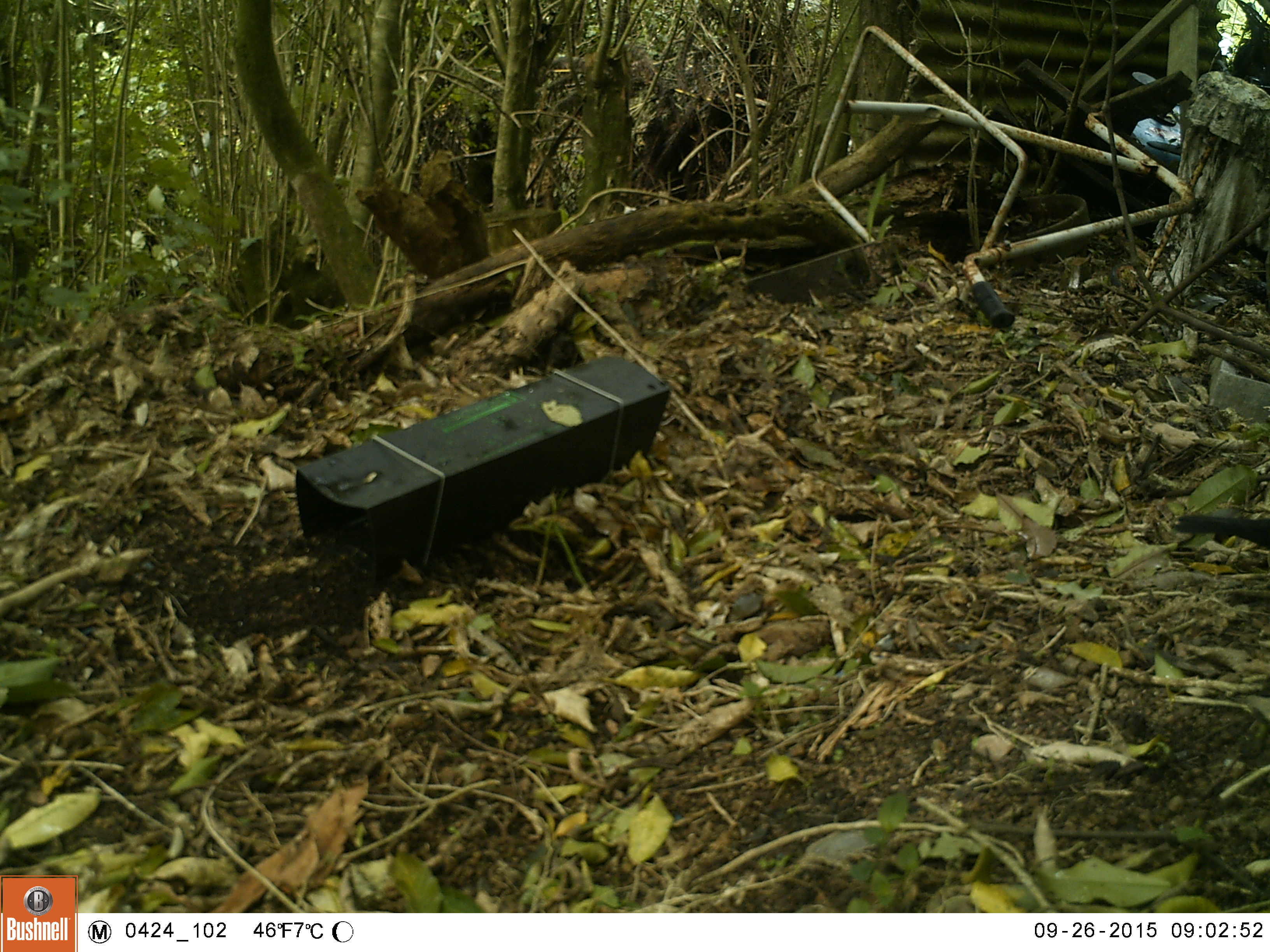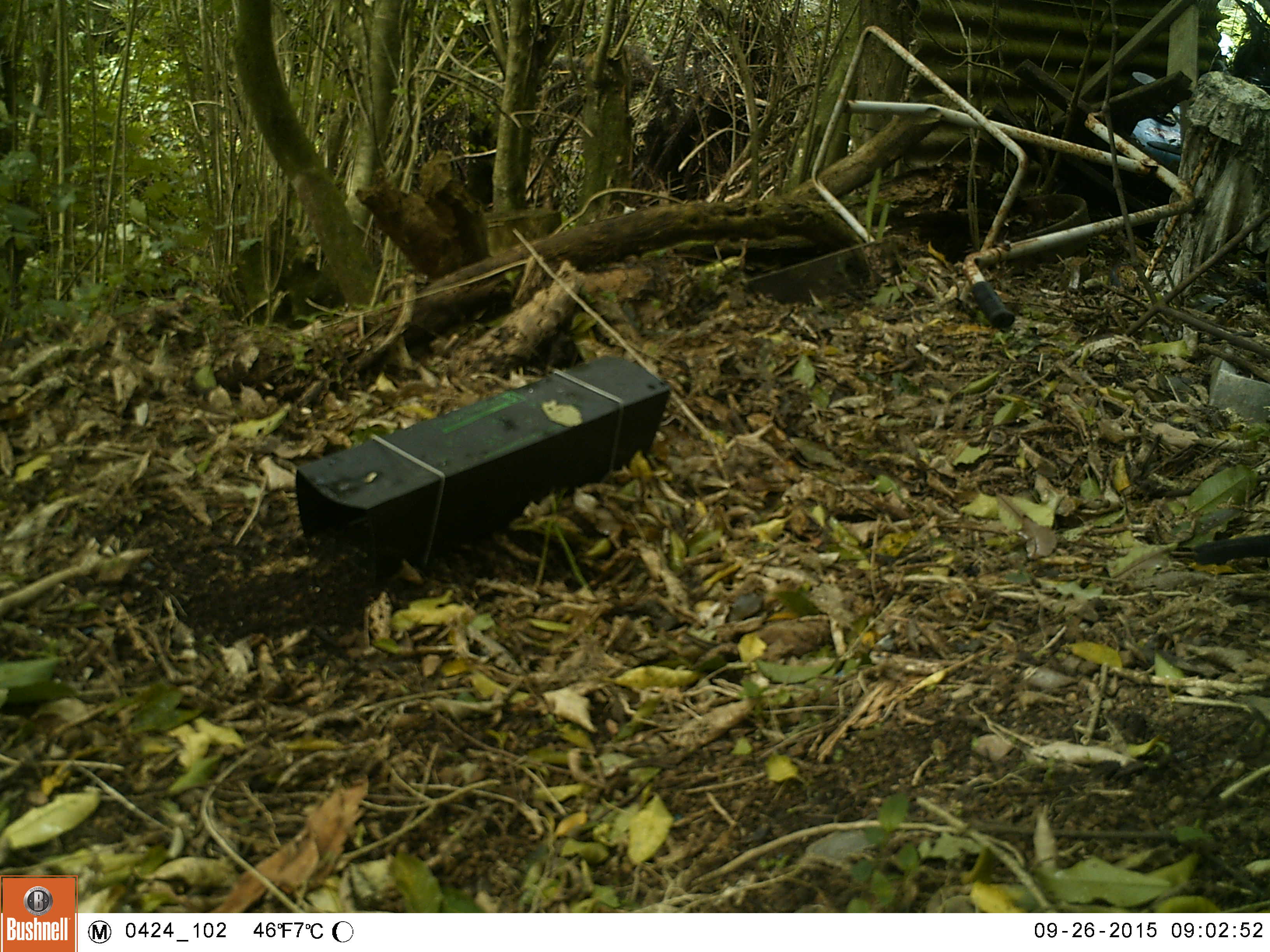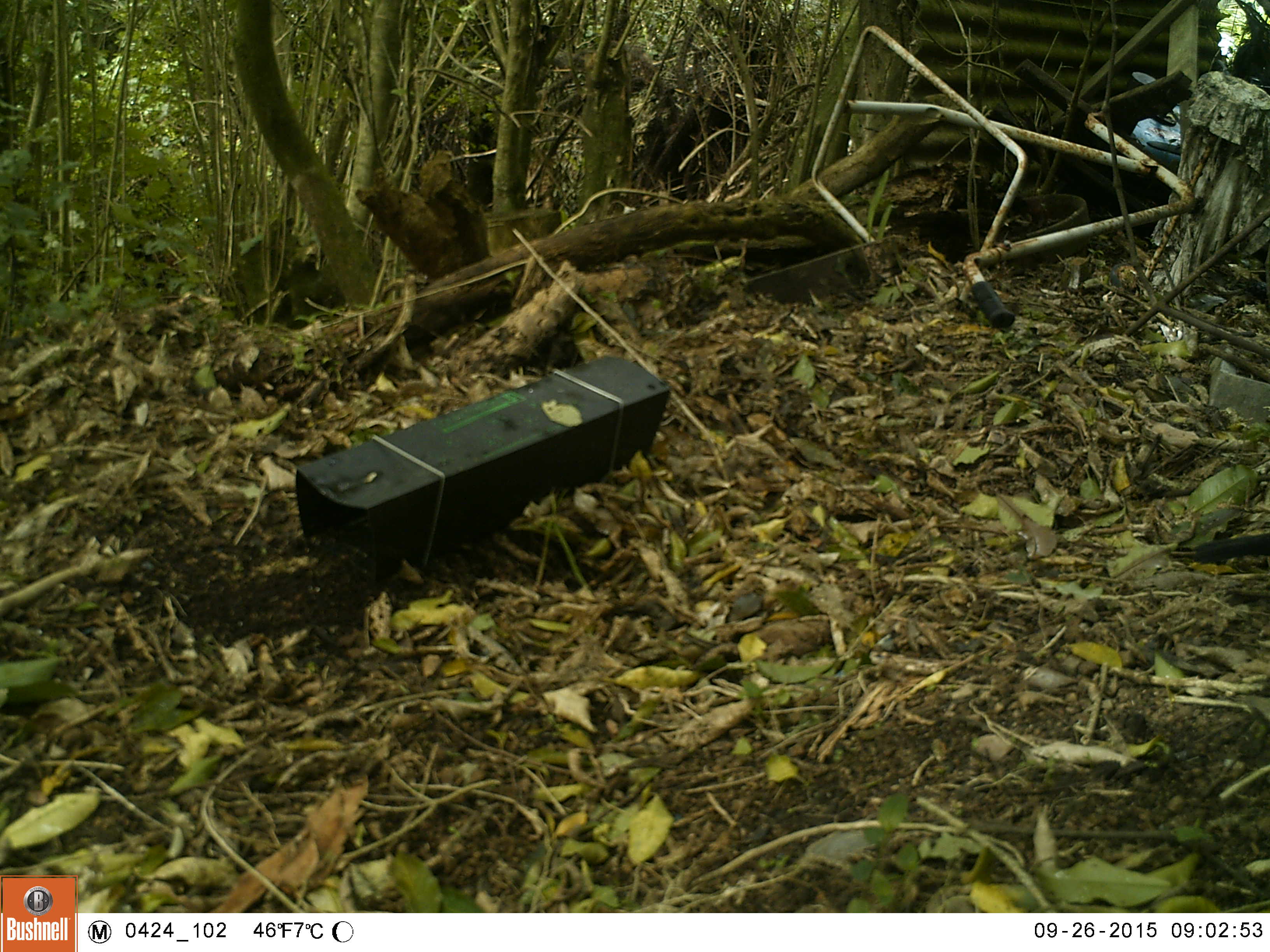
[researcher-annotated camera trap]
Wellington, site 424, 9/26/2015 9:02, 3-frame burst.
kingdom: Animalia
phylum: Chordata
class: Aves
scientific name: Aves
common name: bird